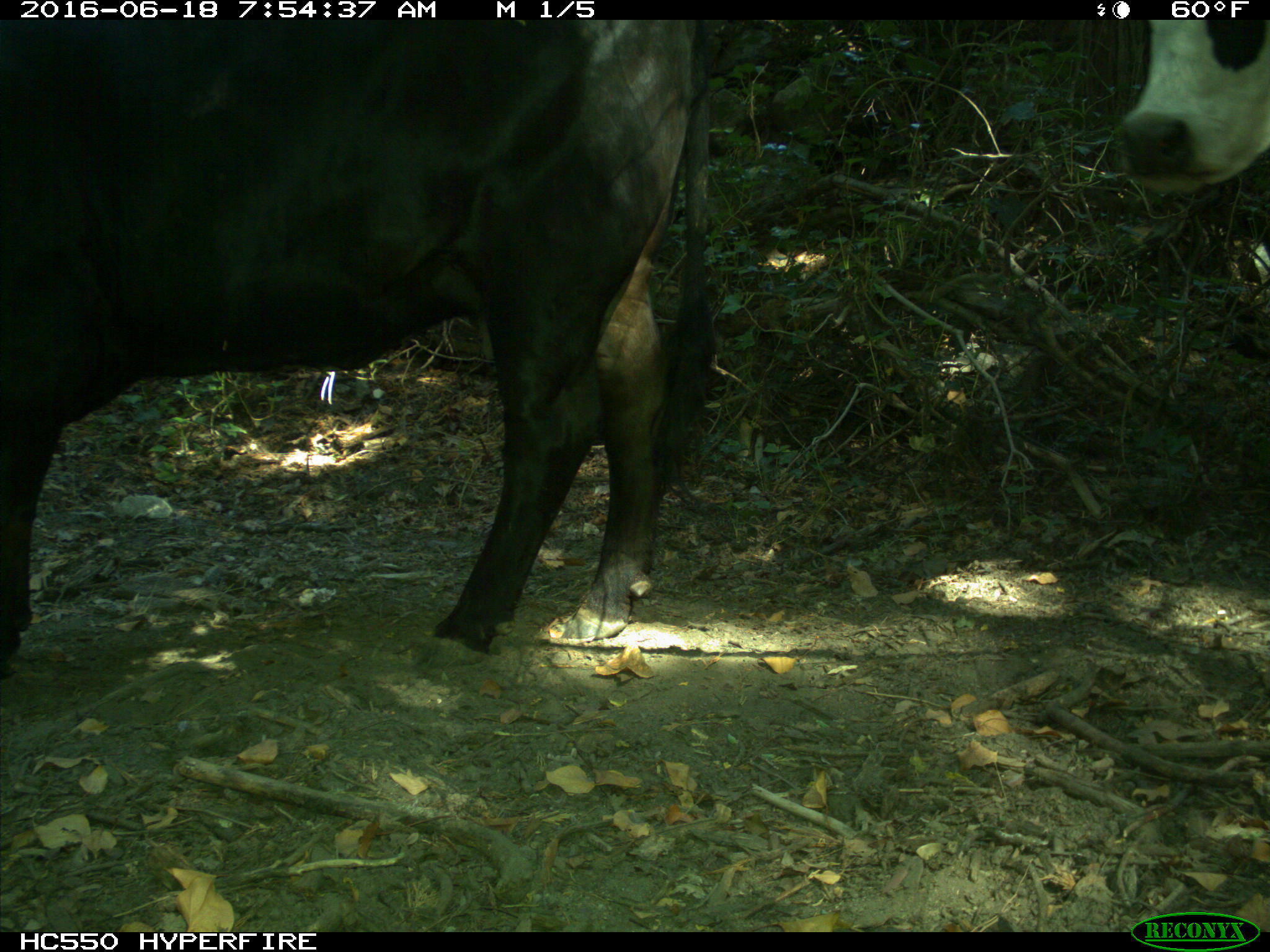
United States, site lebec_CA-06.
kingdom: Animalia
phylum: Chordata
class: Mammalia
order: Artiodactyla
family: Bovidae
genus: Bos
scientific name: Bos taurus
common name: domestic cow